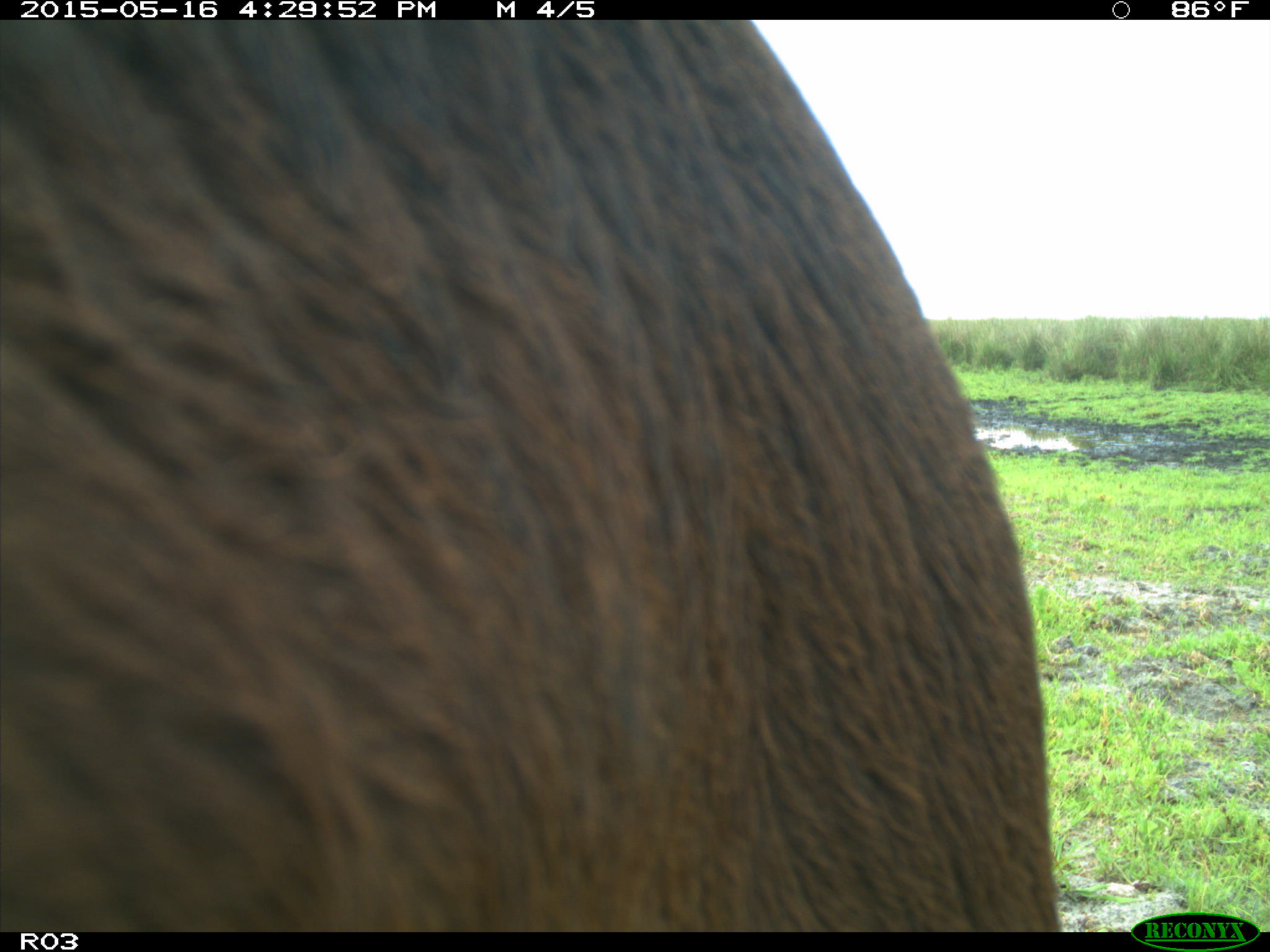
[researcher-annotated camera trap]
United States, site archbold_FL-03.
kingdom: Animalia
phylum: Chordata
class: Mammalia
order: Artiodactyla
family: Bovidae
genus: Bos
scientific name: Bos taurus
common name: domestic cow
Bos taurus (domestic cow).